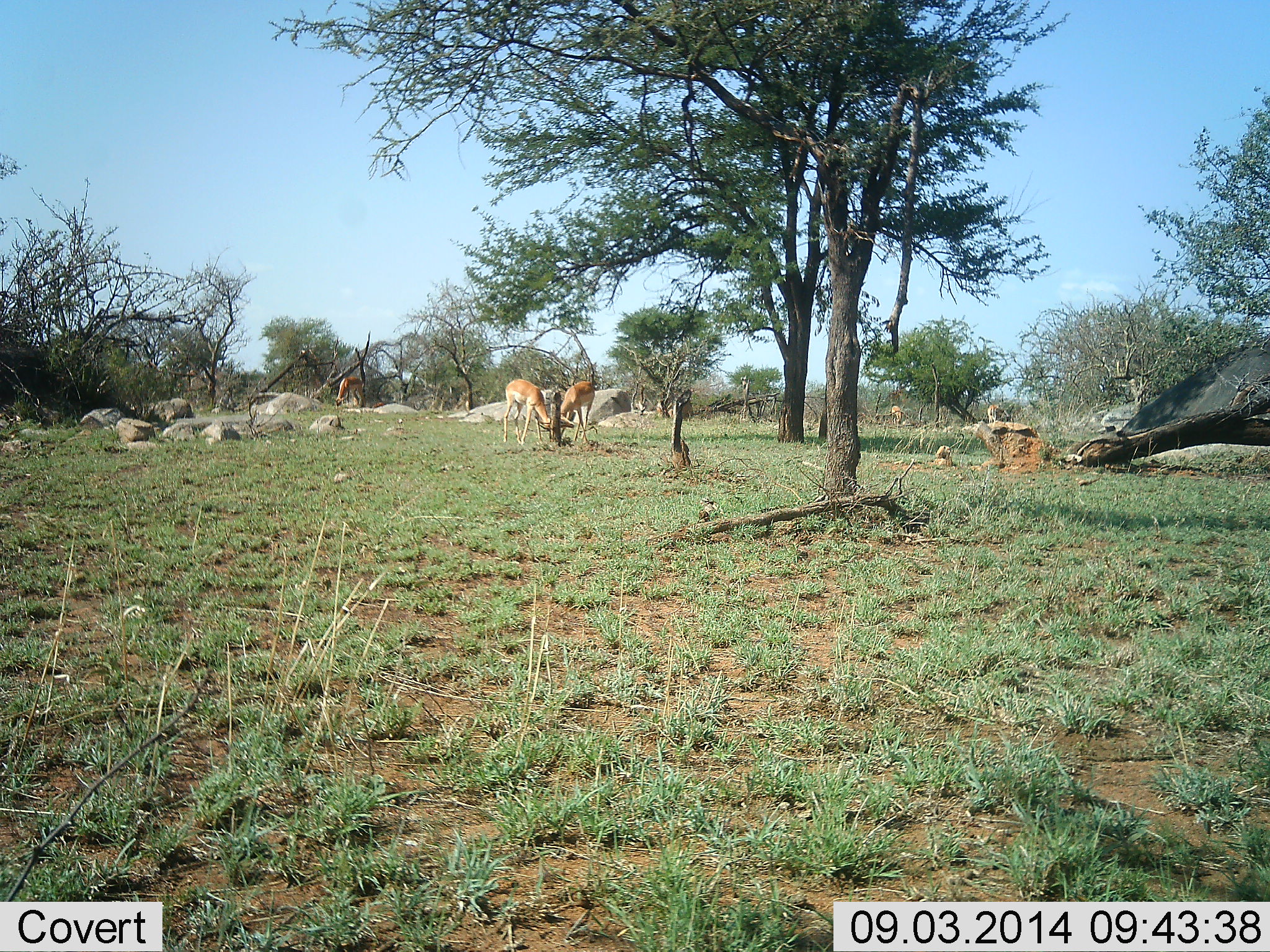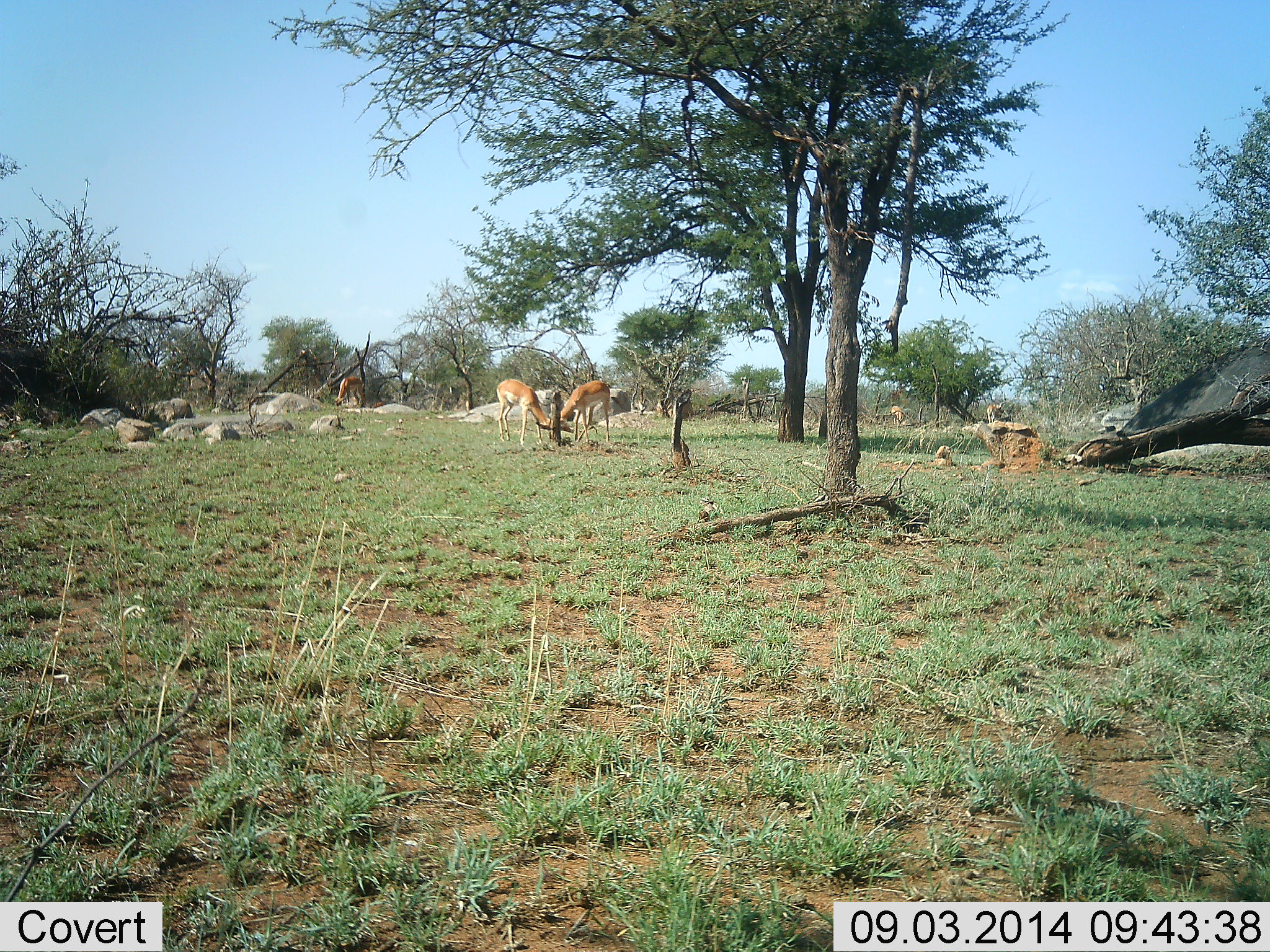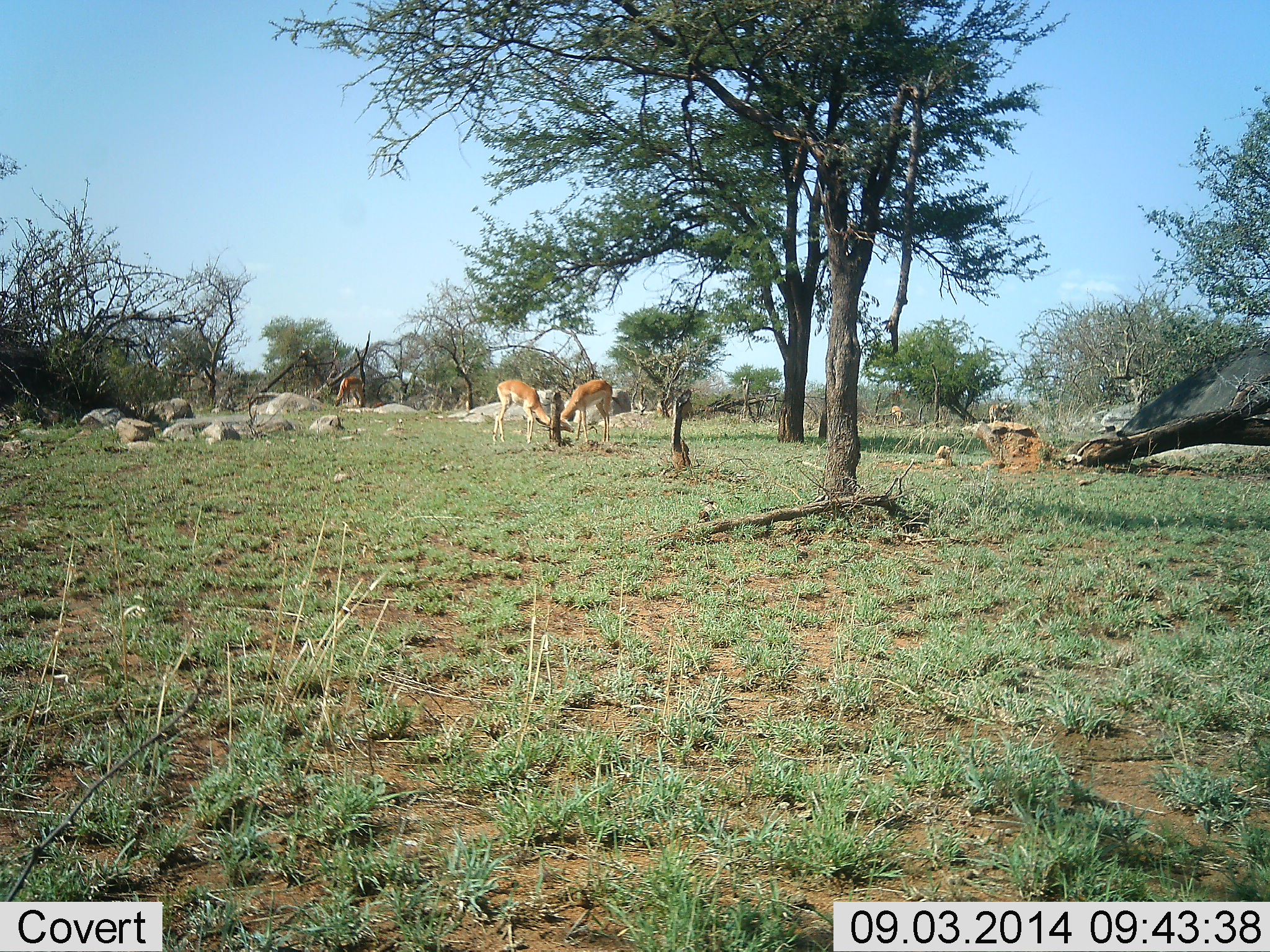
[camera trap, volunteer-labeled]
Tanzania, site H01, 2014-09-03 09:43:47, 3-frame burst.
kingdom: Animalia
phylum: Chordata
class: Mammalia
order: Artiodactyla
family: Bovidae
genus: Aepyceros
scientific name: Aepyceros melampus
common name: impala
Impala (Aepyceros melampus), count 3. Behavior (volunteer vote fractions): standing 50%, resting 0%, moving 0%, interacting 70%. Young present (vote fraction): 0%. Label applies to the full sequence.